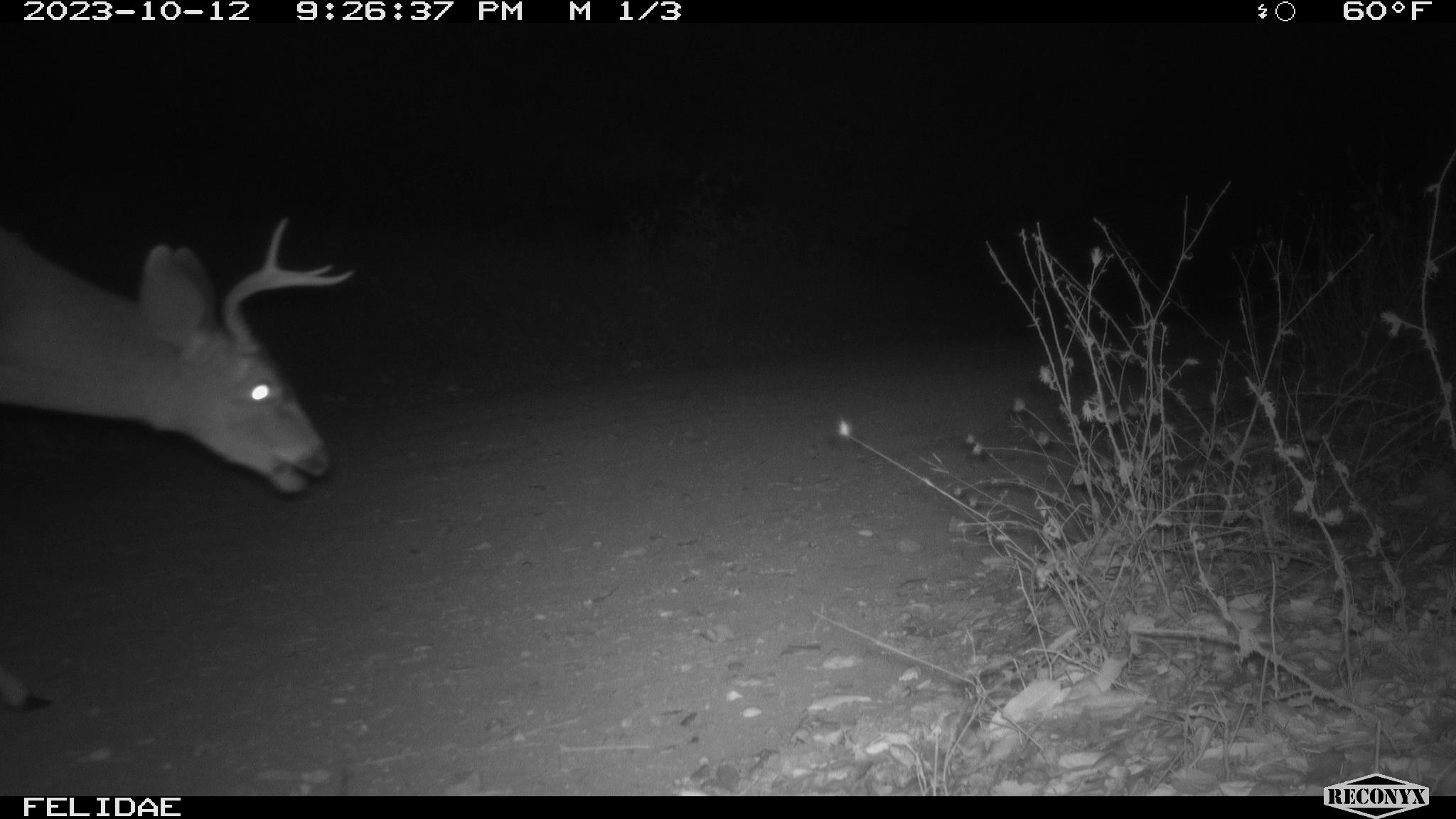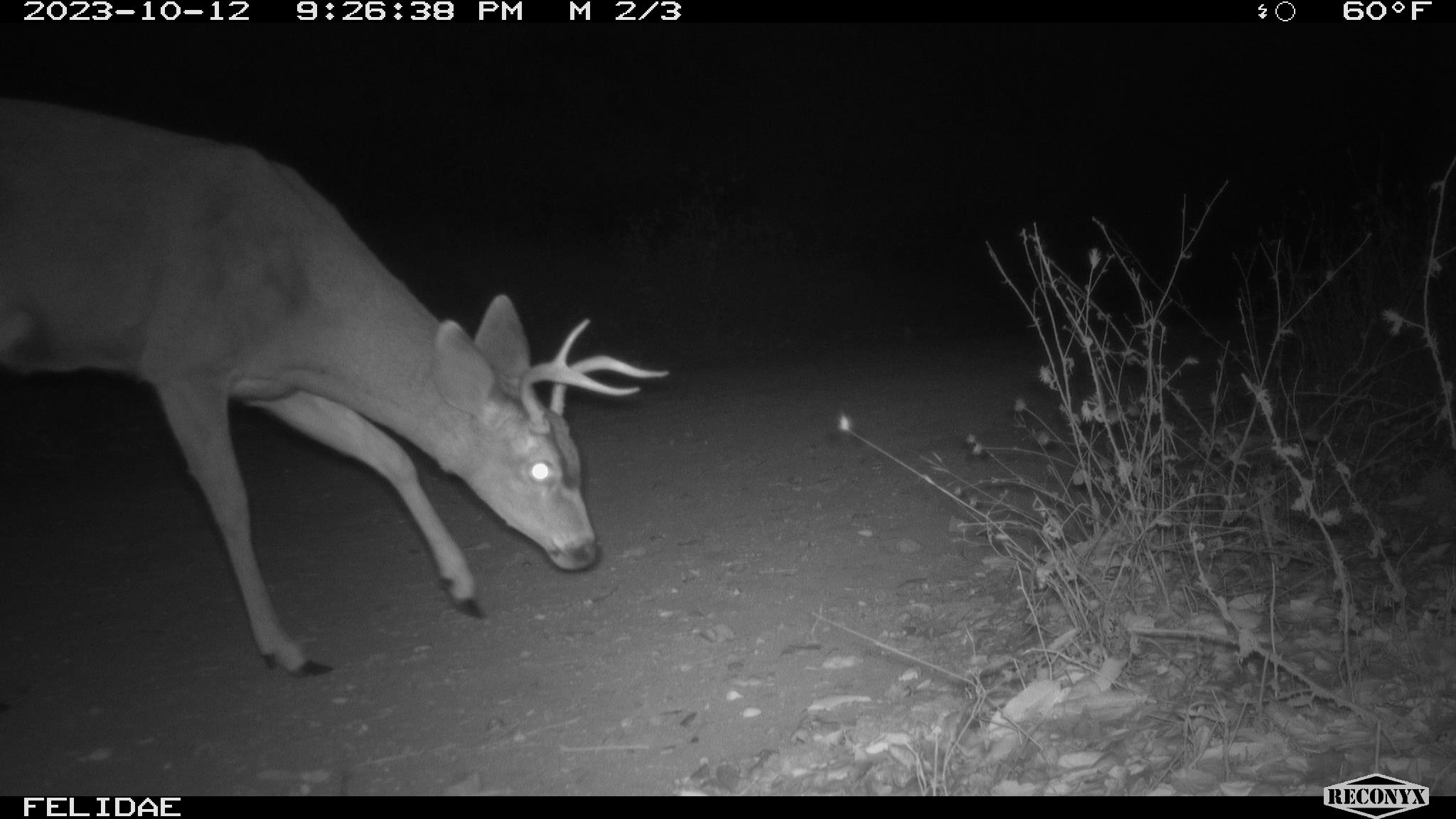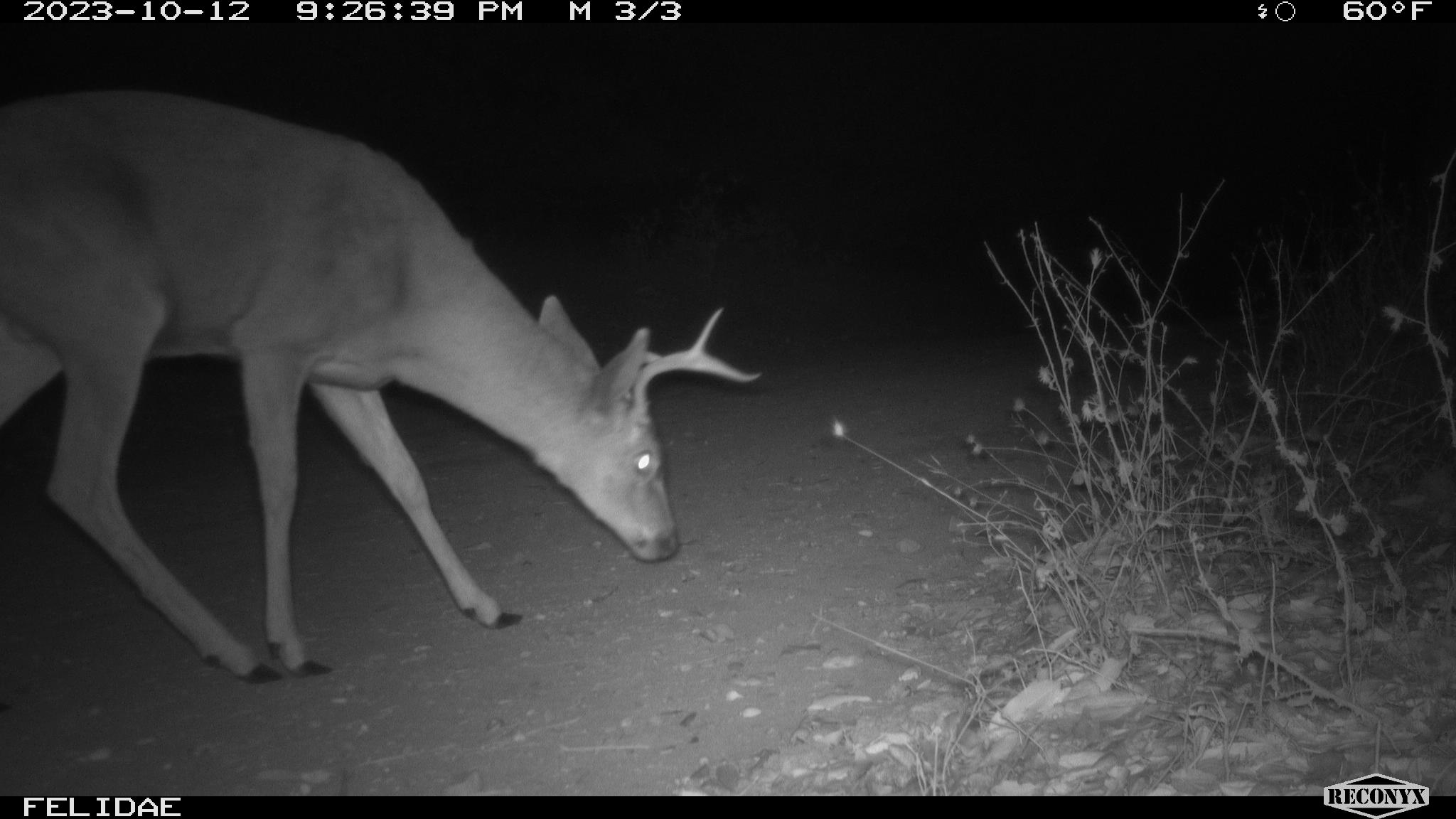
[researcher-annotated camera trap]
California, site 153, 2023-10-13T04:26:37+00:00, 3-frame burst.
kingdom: Animalia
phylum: Chordata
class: Mammalia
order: Artiodactyla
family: Cervidae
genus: Odocoileus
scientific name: Odocoileus hemionus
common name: mule deer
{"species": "mule deer (Odocoileus hemionus)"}